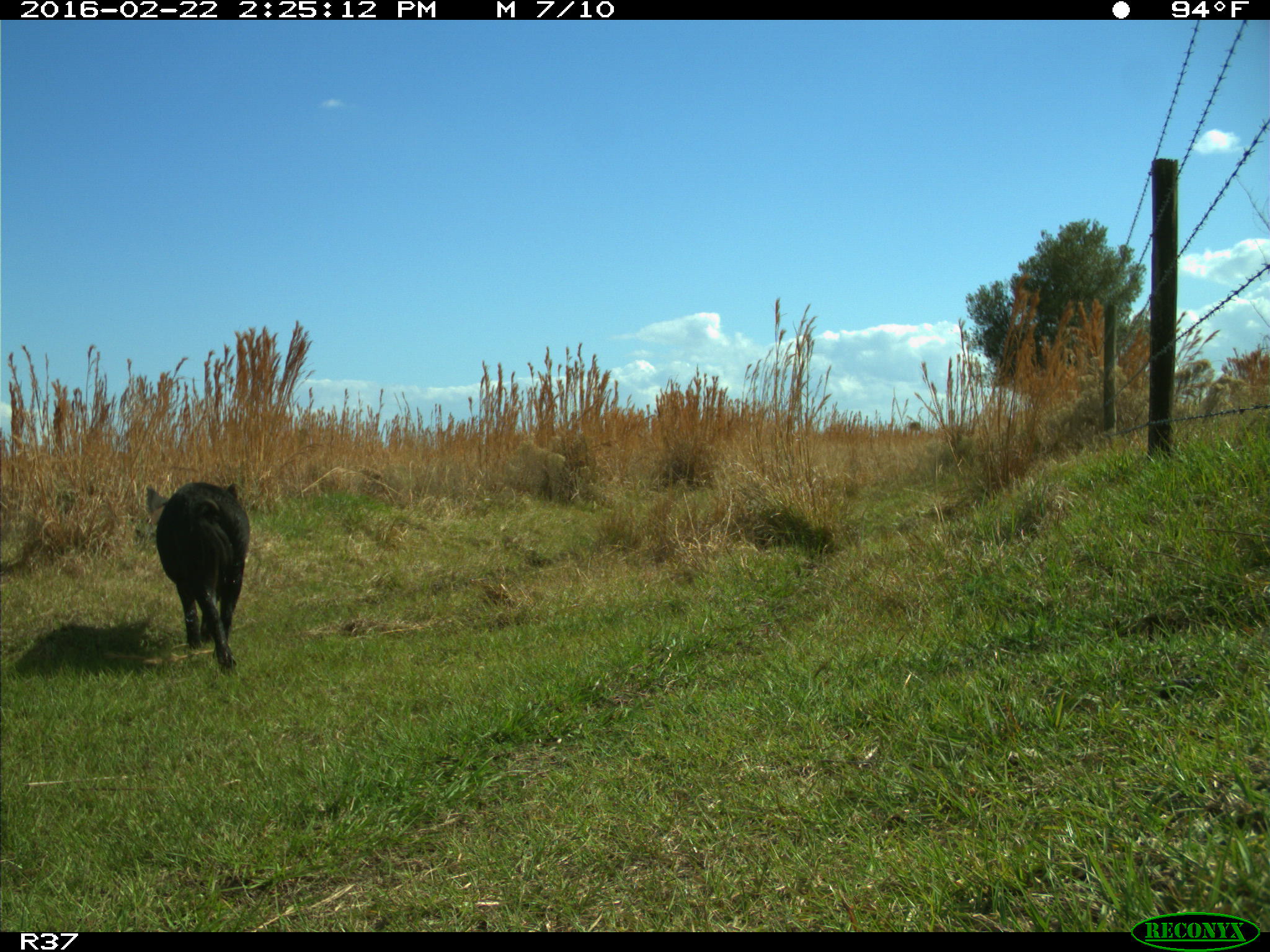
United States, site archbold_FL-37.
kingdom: Animalia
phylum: Chordata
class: Mammalia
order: Artiodactyla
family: Suidae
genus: Sus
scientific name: Sus scrofa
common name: wild boar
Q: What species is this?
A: Sus scrofa (wild boar).